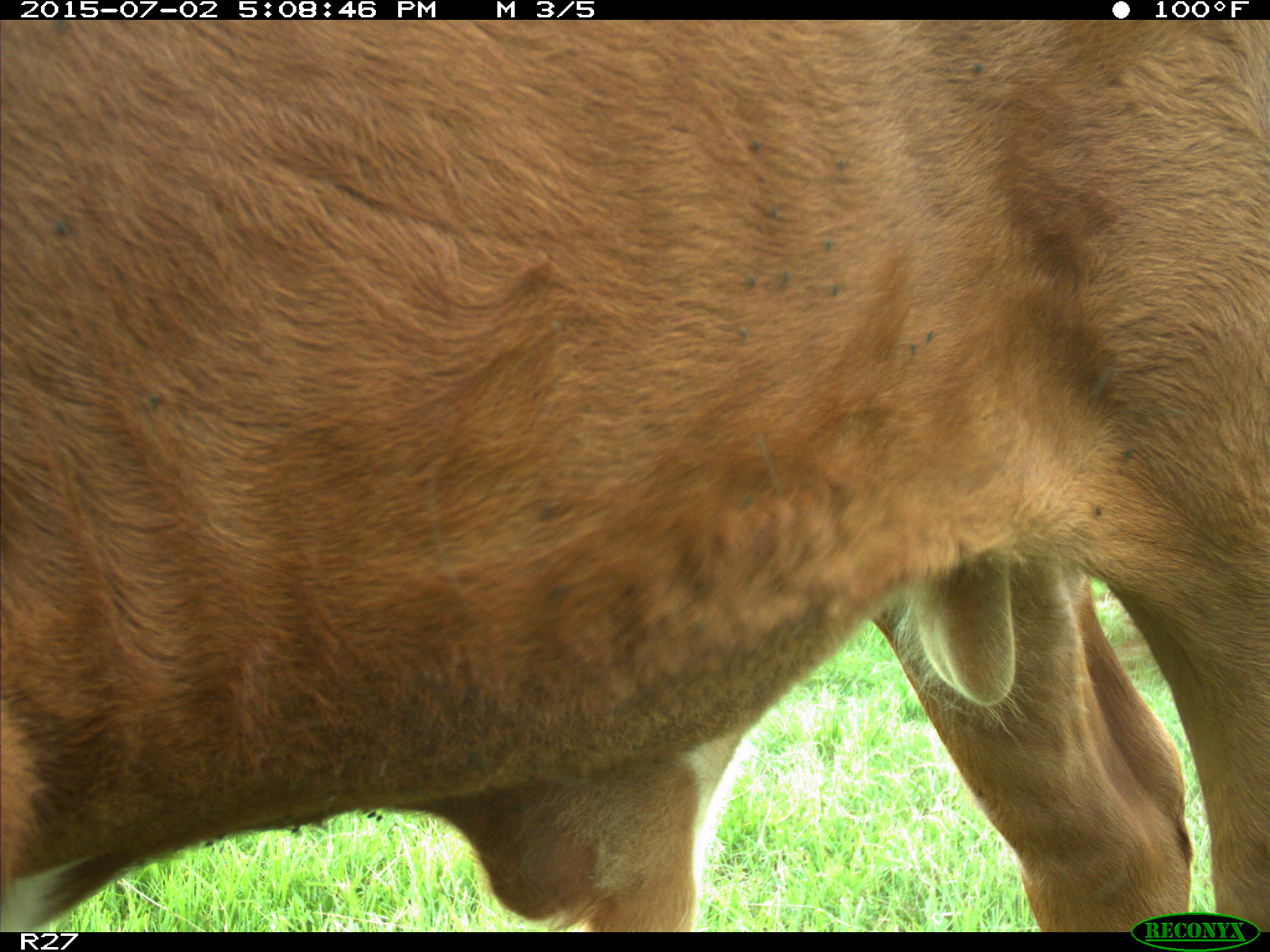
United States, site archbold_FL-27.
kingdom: Animalia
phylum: Chordata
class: Mammalia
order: Artiodactyla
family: Bovidae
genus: Bos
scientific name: Bos taurus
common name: domestic cow